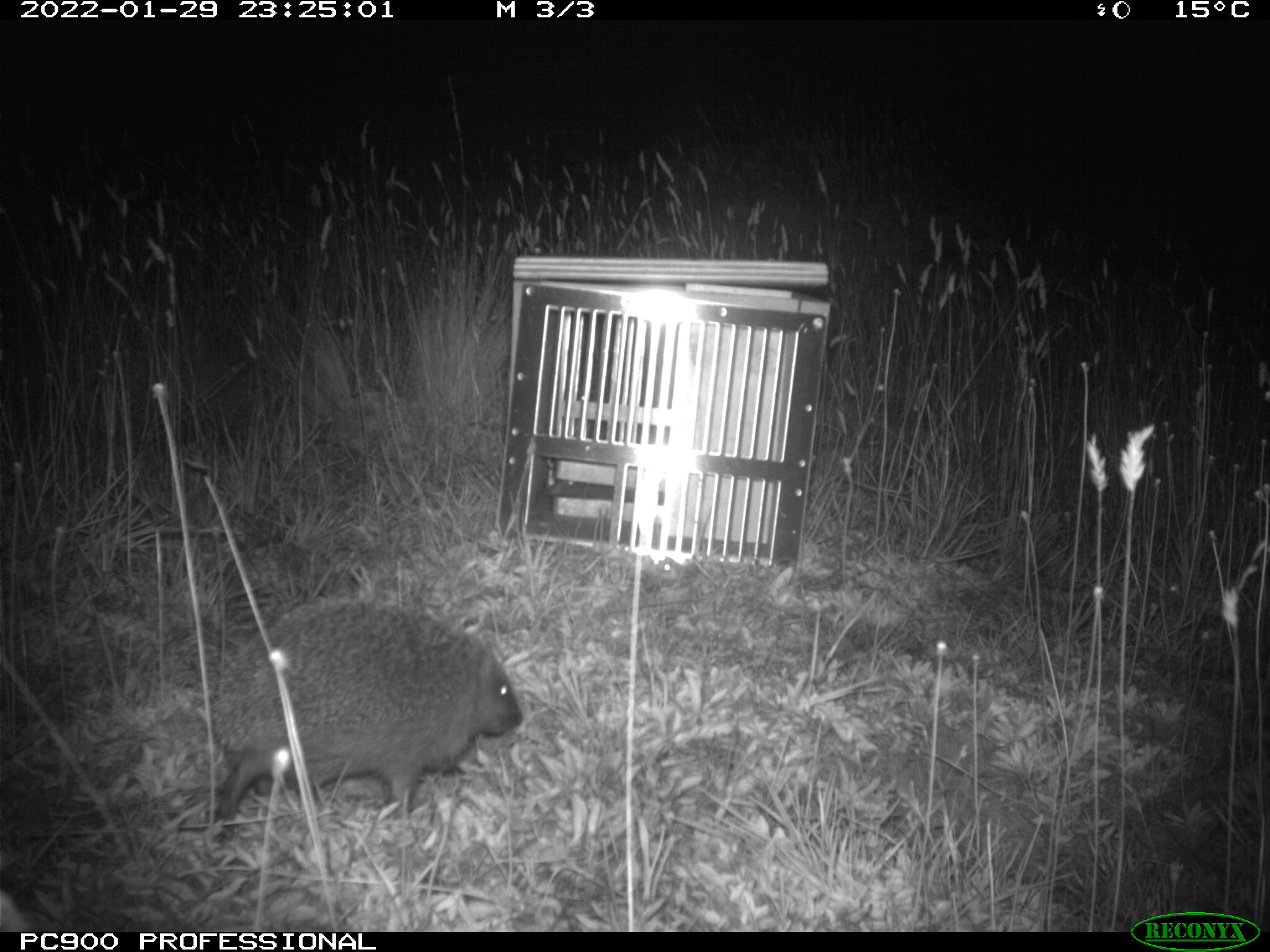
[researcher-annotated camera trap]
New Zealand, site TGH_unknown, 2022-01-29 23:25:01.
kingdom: Animalia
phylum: Chordata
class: Mammalia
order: Eulipotyphla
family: Erinaceidae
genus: Erinaceus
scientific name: Erinaceus europaeus europaeus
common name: european hedgehog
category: hedgehog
Hedgehog (european hedgehog) (Erinaceus europaeus europaeus).